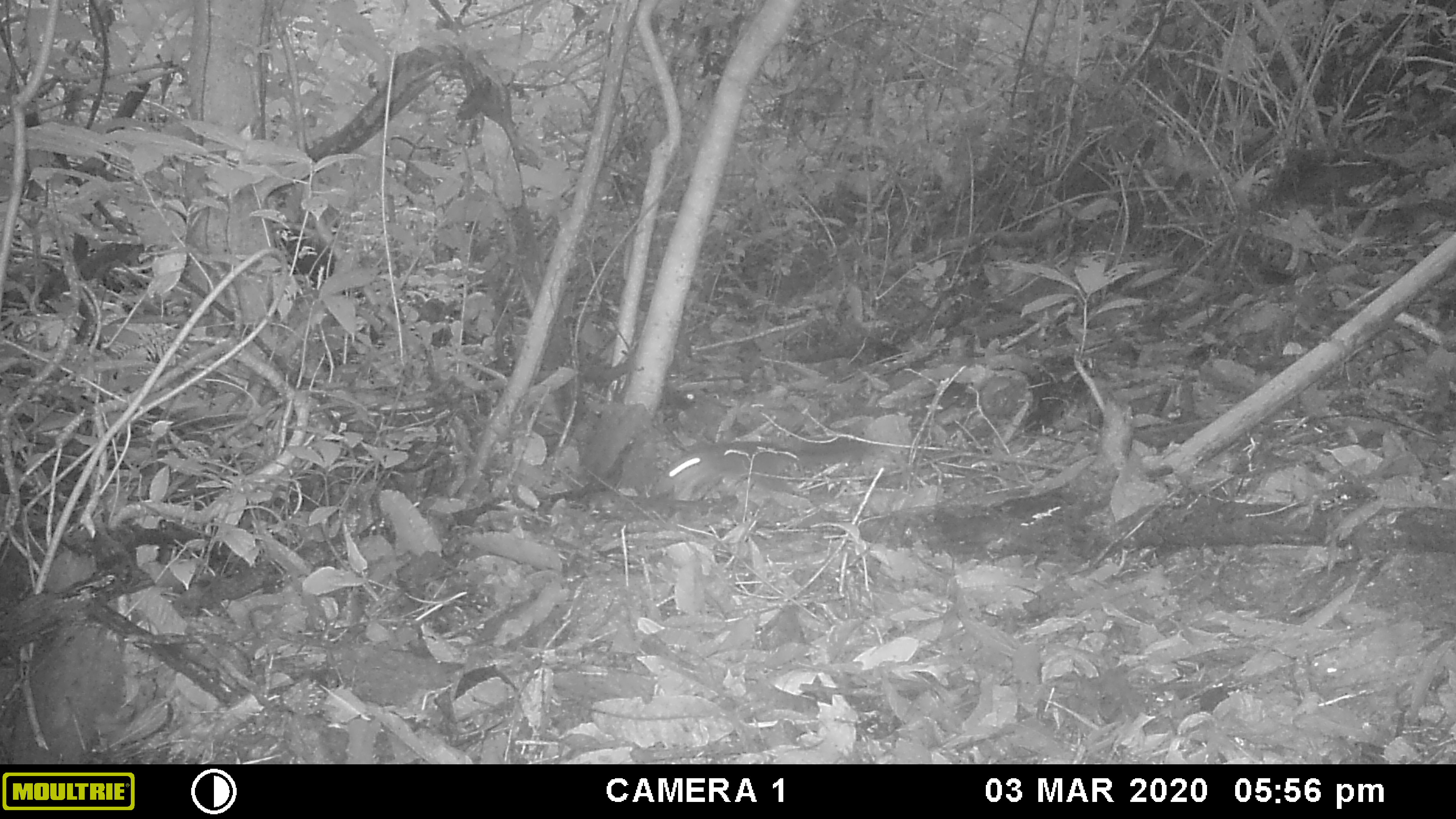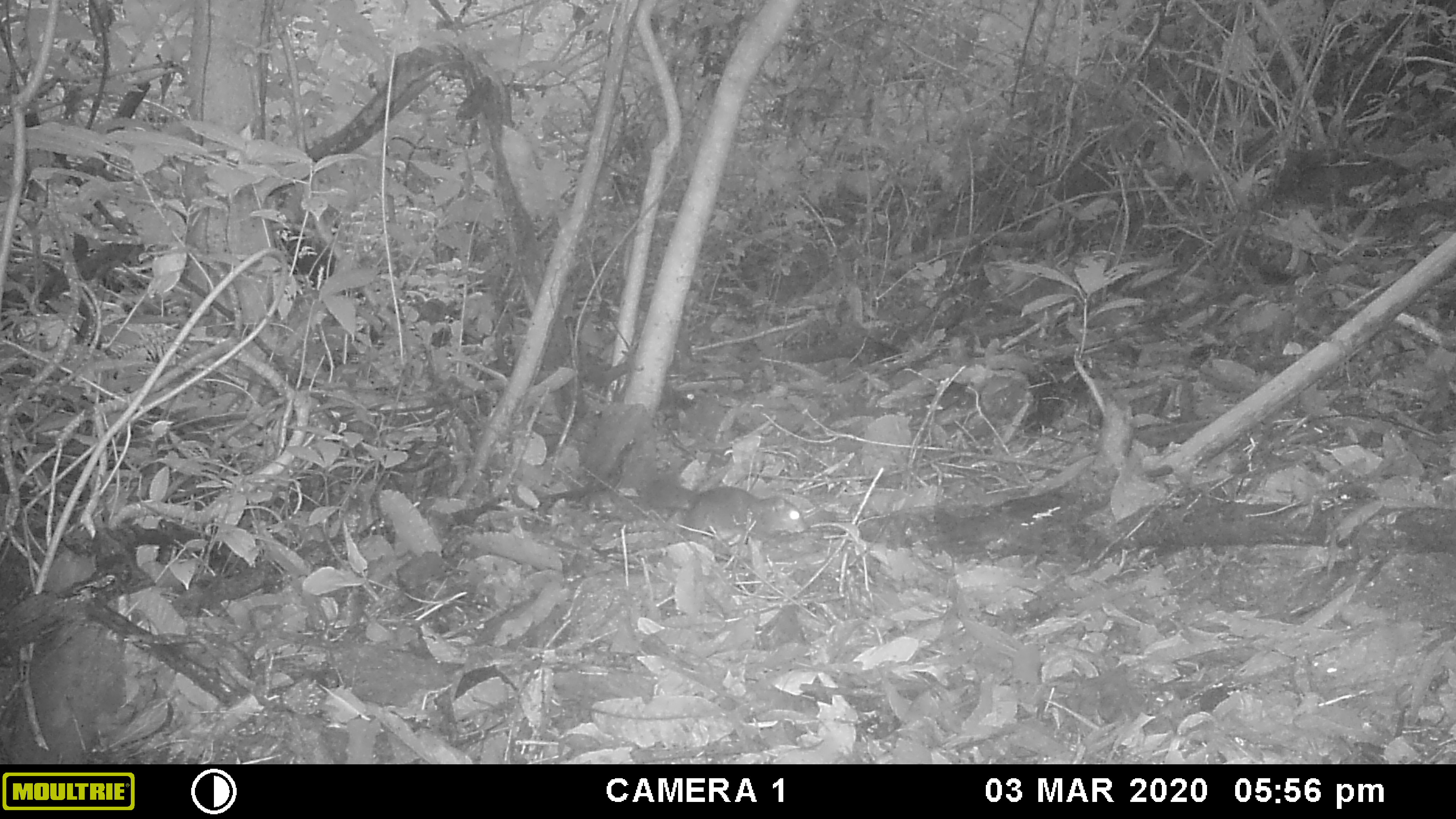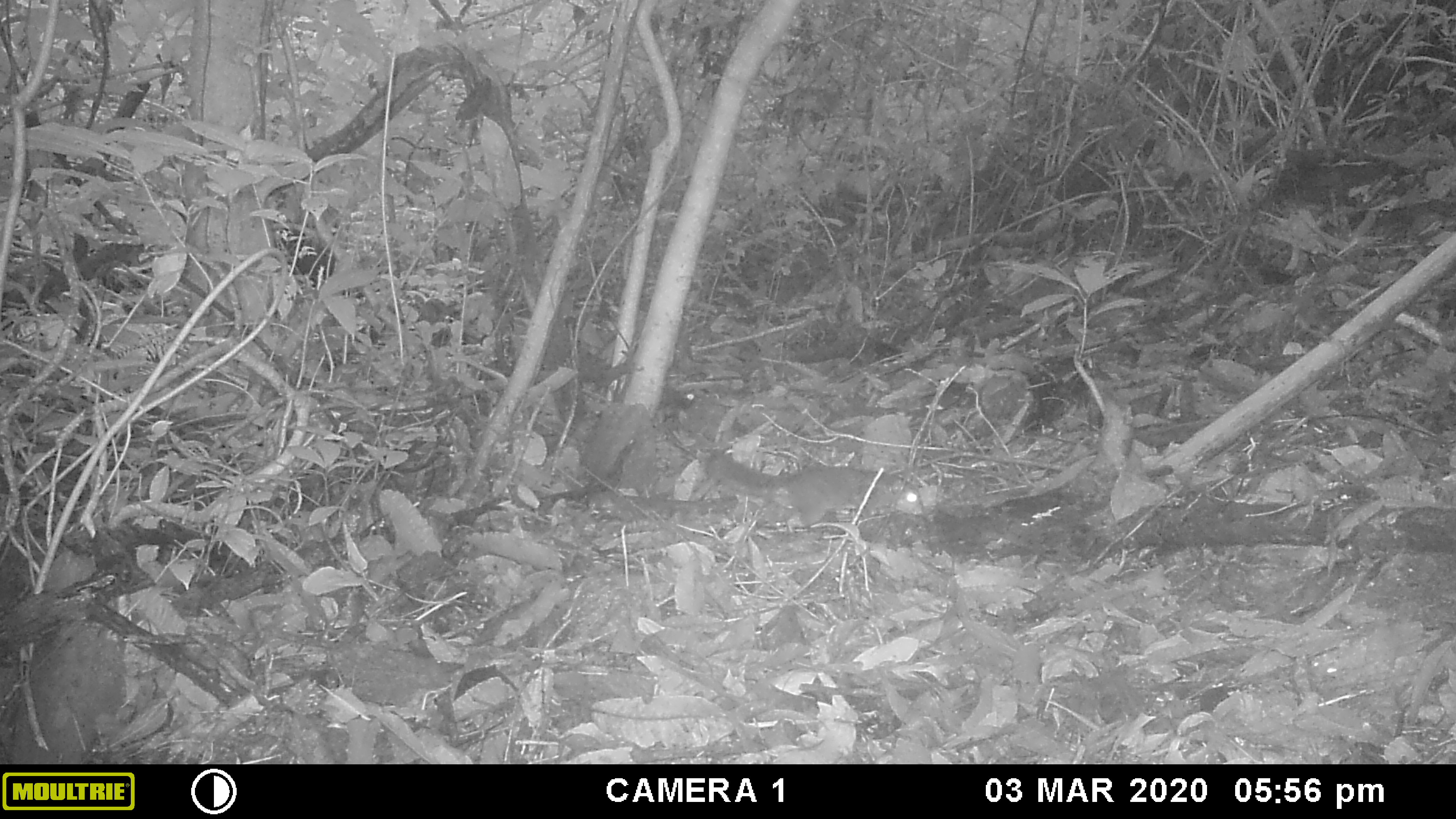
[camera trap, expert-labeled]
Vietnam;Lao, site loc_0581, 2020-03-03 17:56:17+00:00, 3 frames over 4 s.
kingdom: Animalia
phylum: Chordata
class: Mammalia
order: Rodentia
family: Sciuridae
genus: Sciurus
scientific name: Sciurus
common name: squirrel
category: unidentified squirrel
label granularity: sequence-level